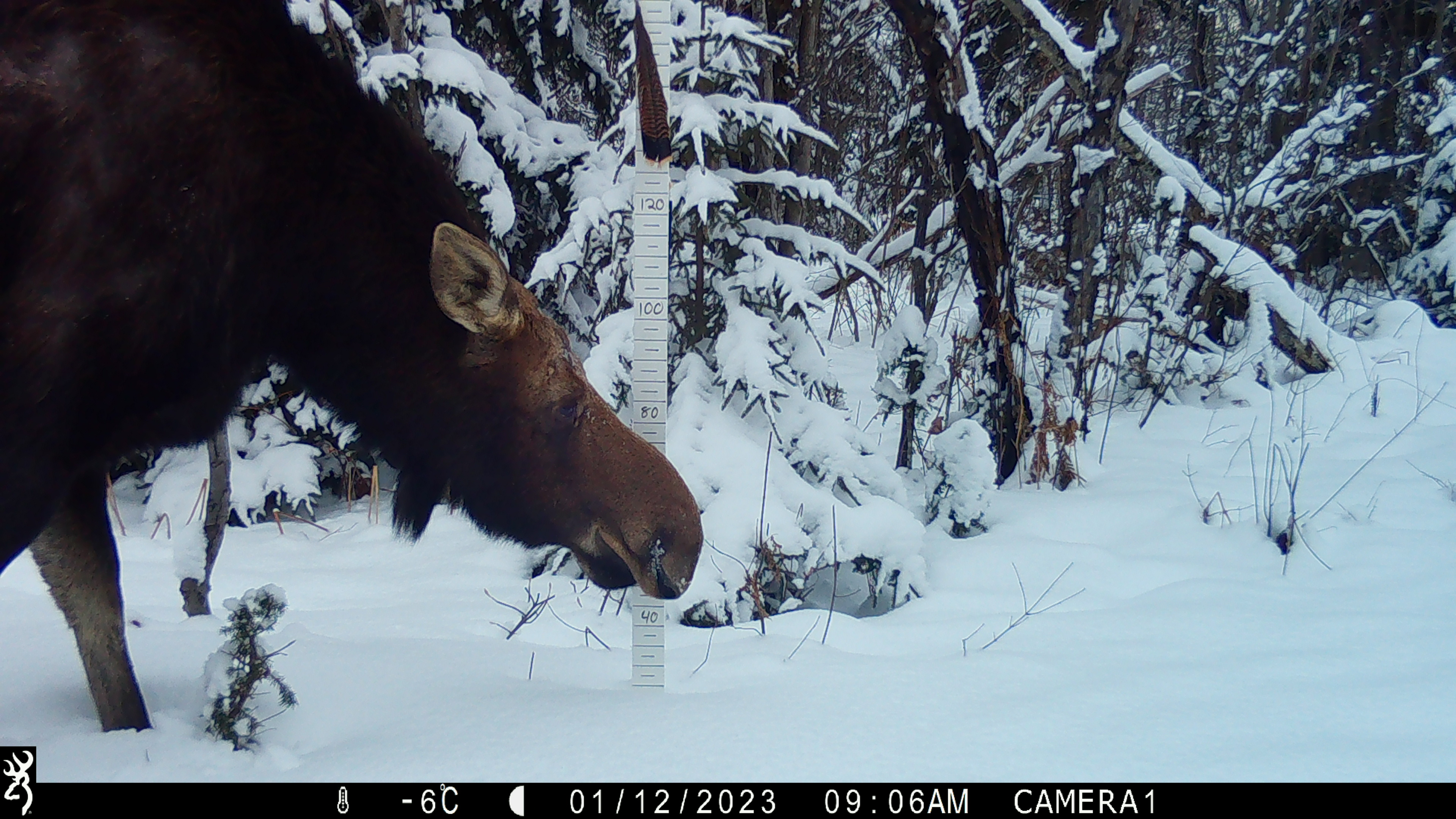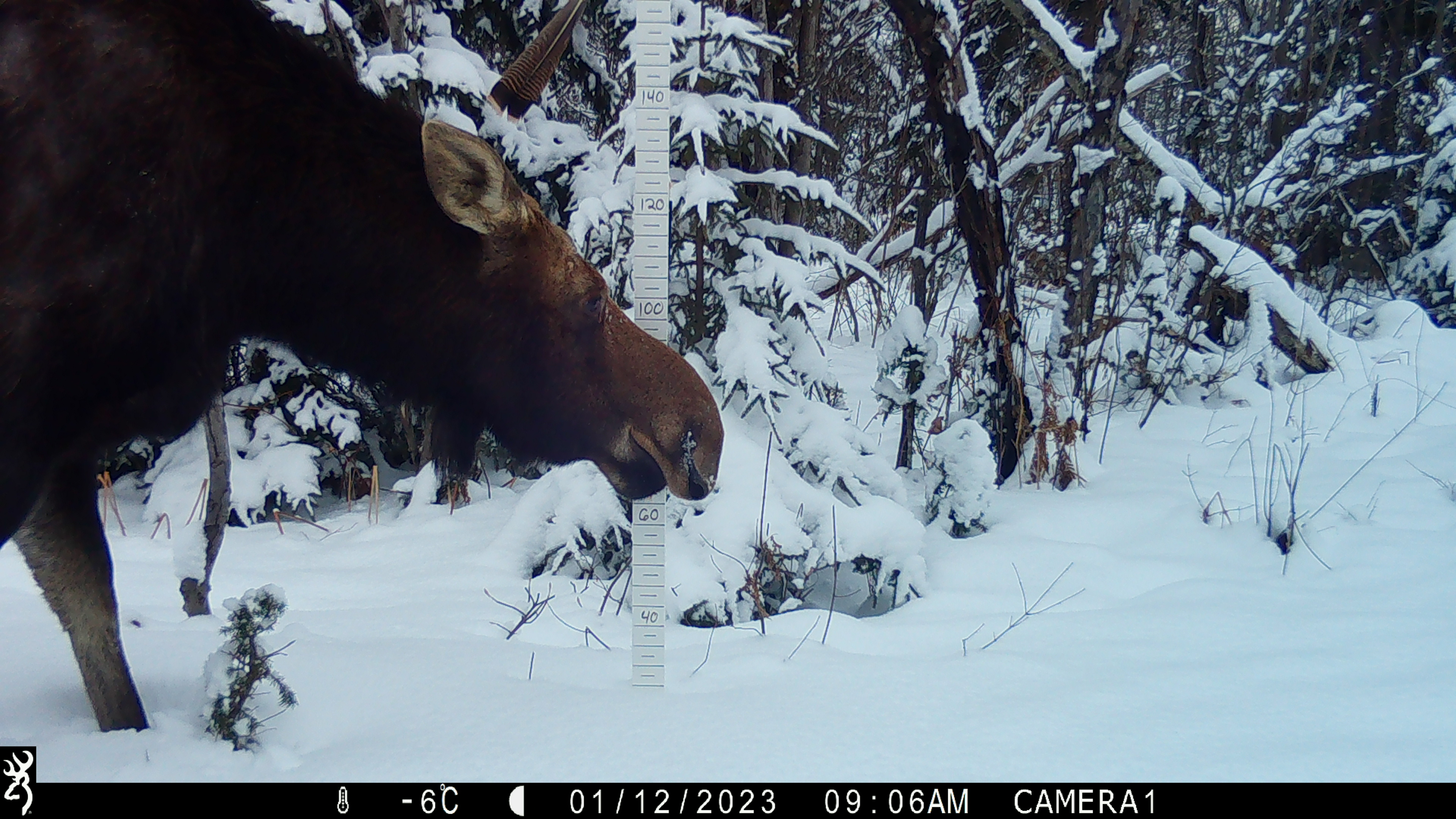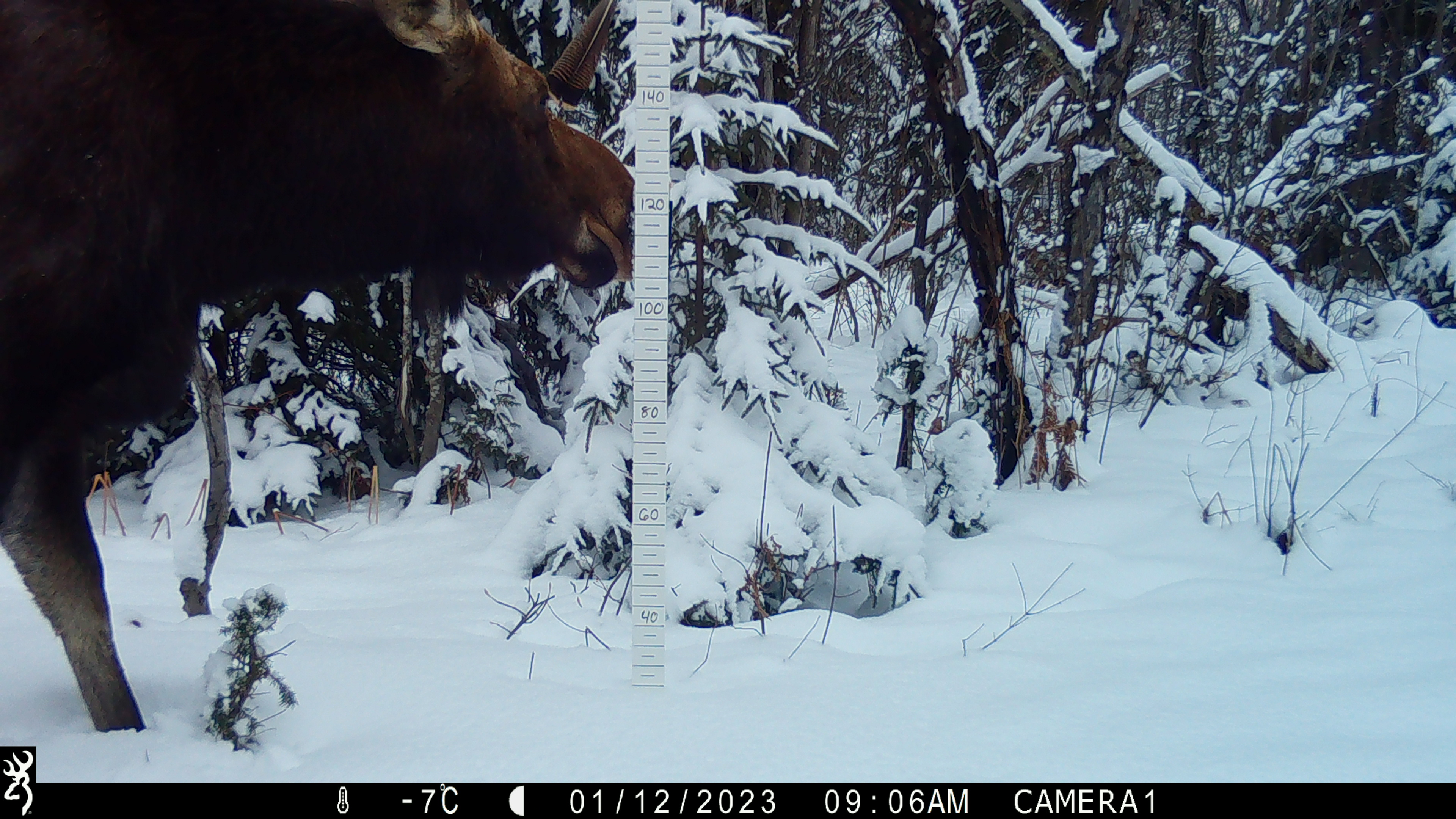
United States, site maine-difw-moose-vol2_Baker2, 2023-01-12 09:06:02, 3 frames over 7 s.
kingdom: Animalia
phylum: Chordata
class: Mammalia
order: Artiodactyla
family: Cervidae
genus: Alces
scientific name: Alces alces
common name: moose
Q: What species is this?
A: Moose (Alces alces).